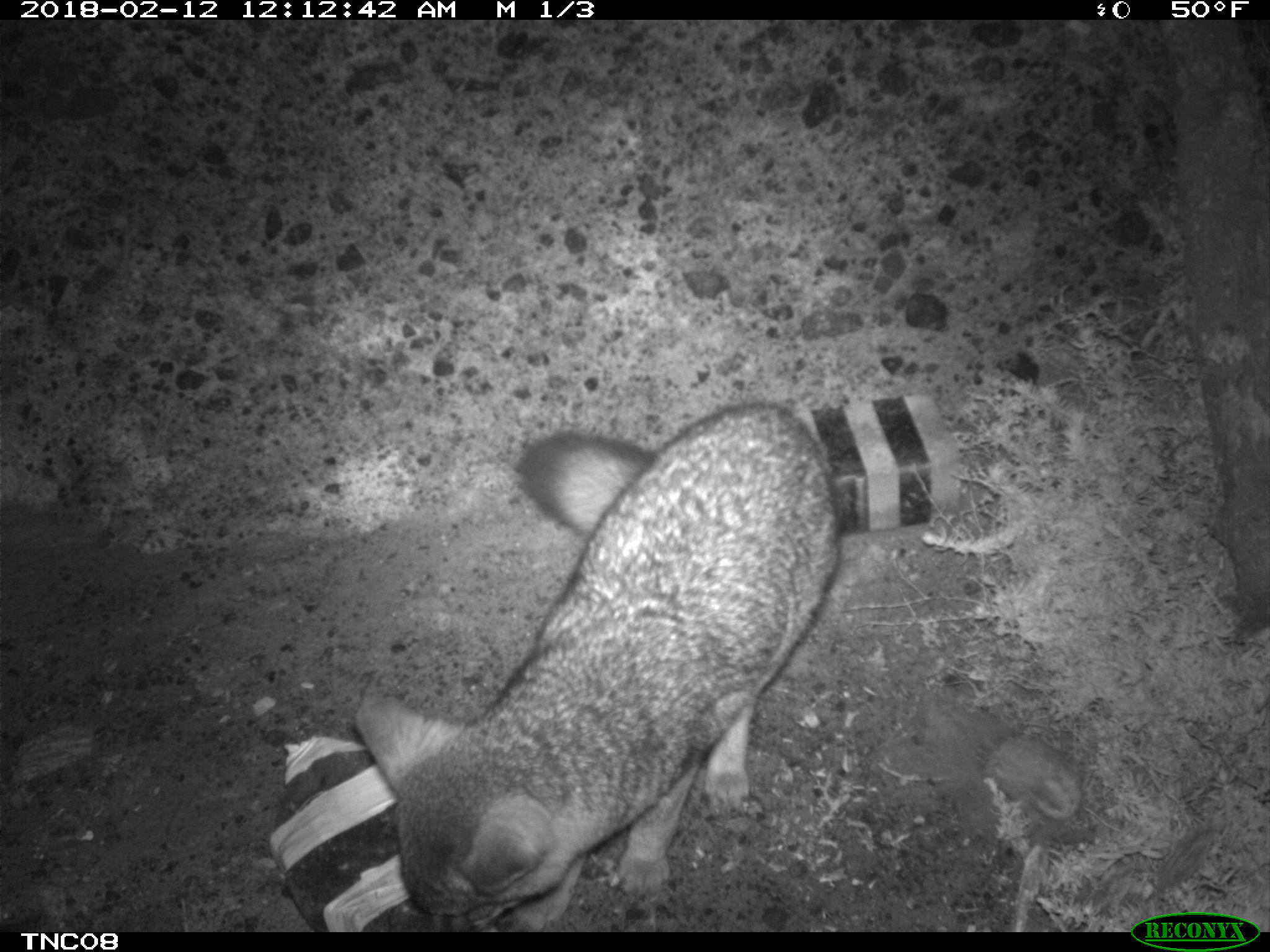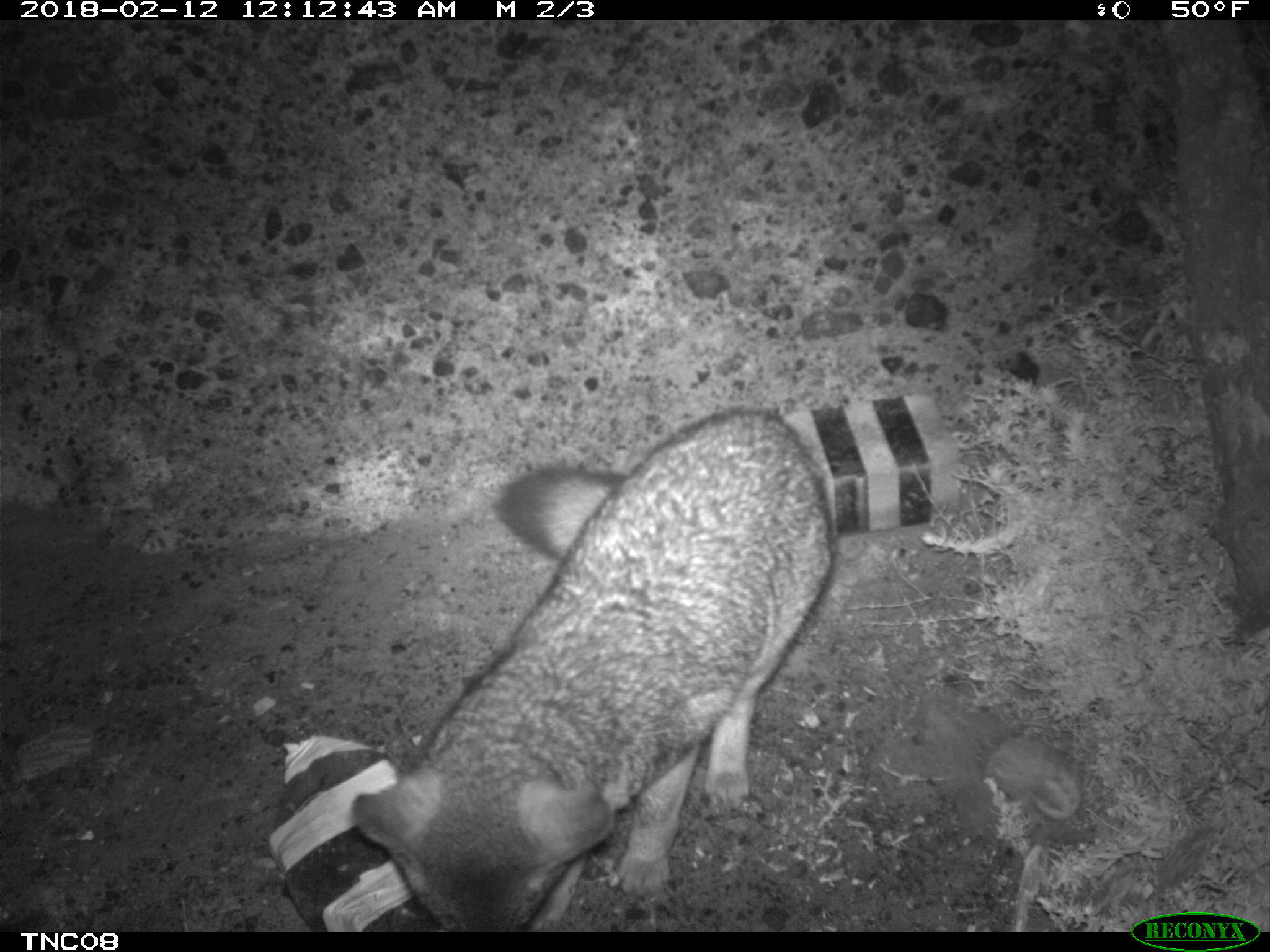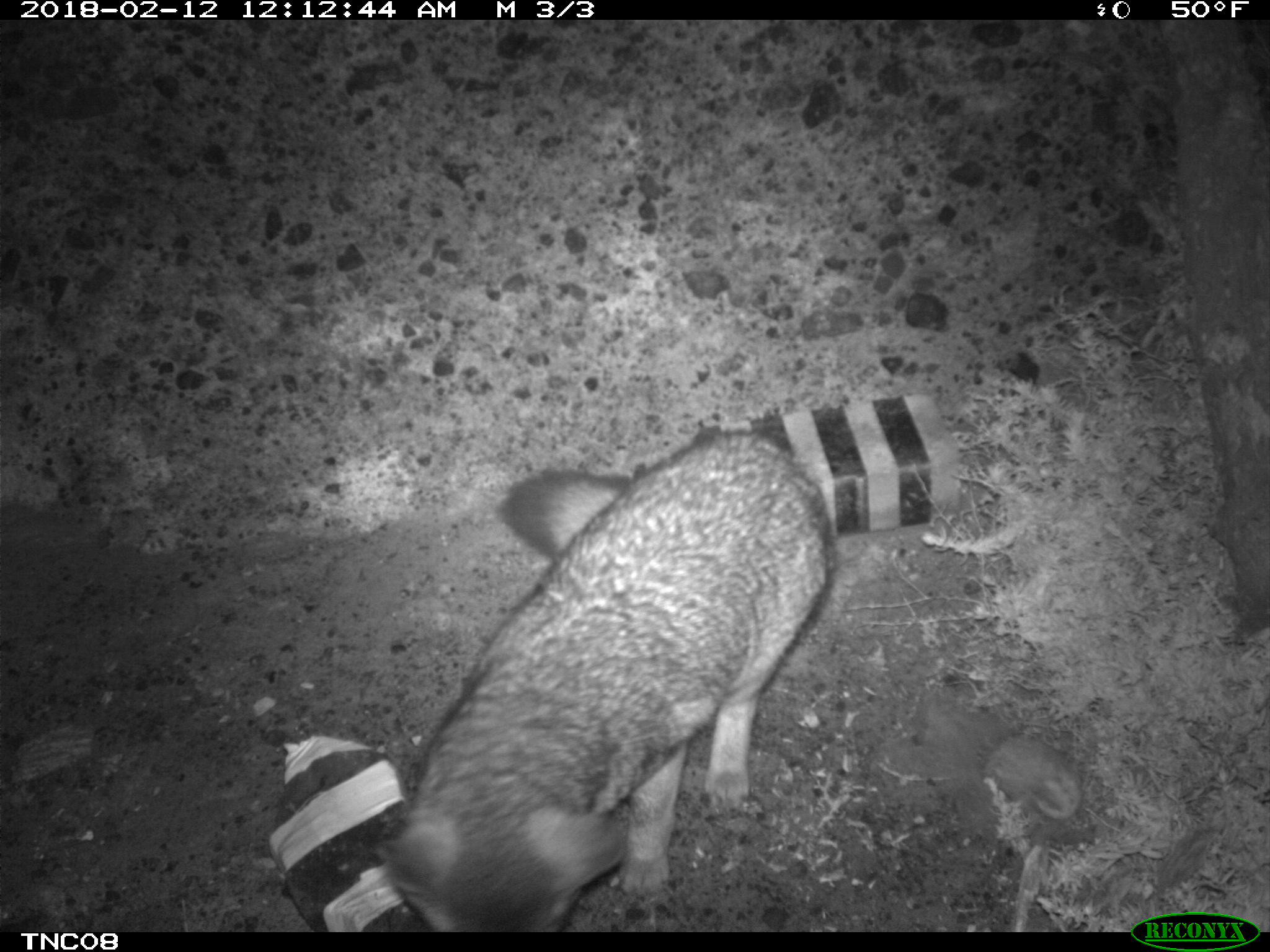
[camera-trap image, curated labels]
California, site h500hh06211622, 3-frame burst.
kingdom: Animalia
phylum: Chordata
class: Mammalia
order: Carnivora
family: Canidae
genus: Urocyon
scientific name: Urocyon littoralis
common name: island fox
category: fox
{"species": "fox (island fox) (Urocyon littoralis)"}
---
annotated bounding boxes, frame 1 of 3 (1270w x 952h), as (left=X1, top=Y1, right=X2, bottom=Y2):
fox: (left=351, top=400, right=840, bottom=932)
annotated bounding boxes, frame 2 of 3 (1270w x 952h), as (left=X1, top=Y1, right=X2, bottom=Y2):
fox: (left=350, top=410, right=834, bottom=932)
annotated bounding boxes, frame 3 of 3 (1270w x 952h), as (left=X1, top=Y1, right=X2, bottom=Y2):
fox: (left=368, top=423, right=833, bottom=930)